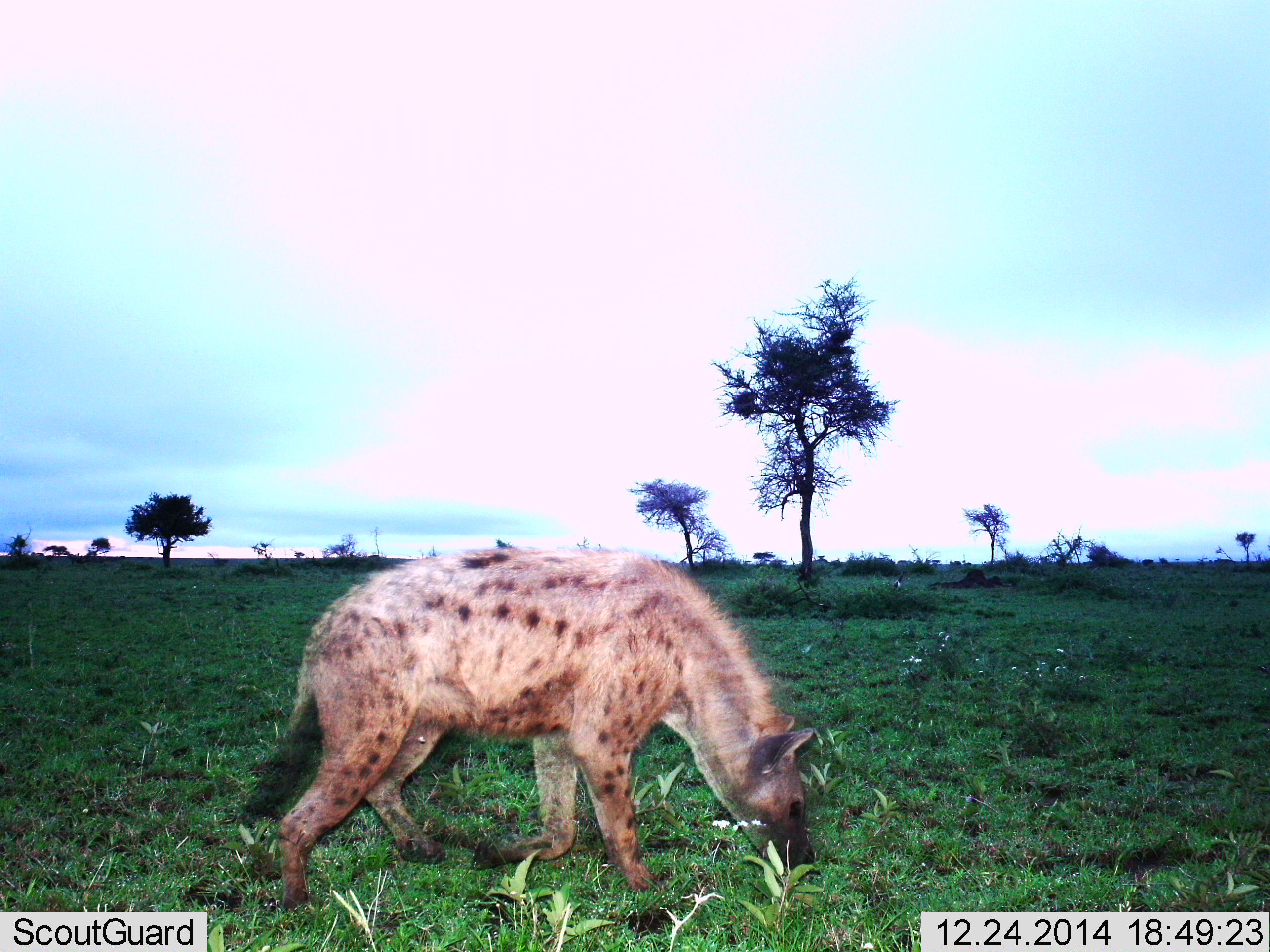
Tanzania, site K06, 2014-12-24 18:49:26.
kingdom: Animalia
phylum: Chordata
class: Mammalia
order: Carnivora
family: Hyaenidae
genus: Crocuta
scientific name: Crocuta crocuta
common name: spotted hyena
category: hyenaspotted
Hyenaspotted (spotted hyena) (Crocuta crocuta), count 1. Behavior (volunteer vote fractions): standing 20%, resting 0%, moving 70%, interacting 0%. Young present (vote fraction): 0%. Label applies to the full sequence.